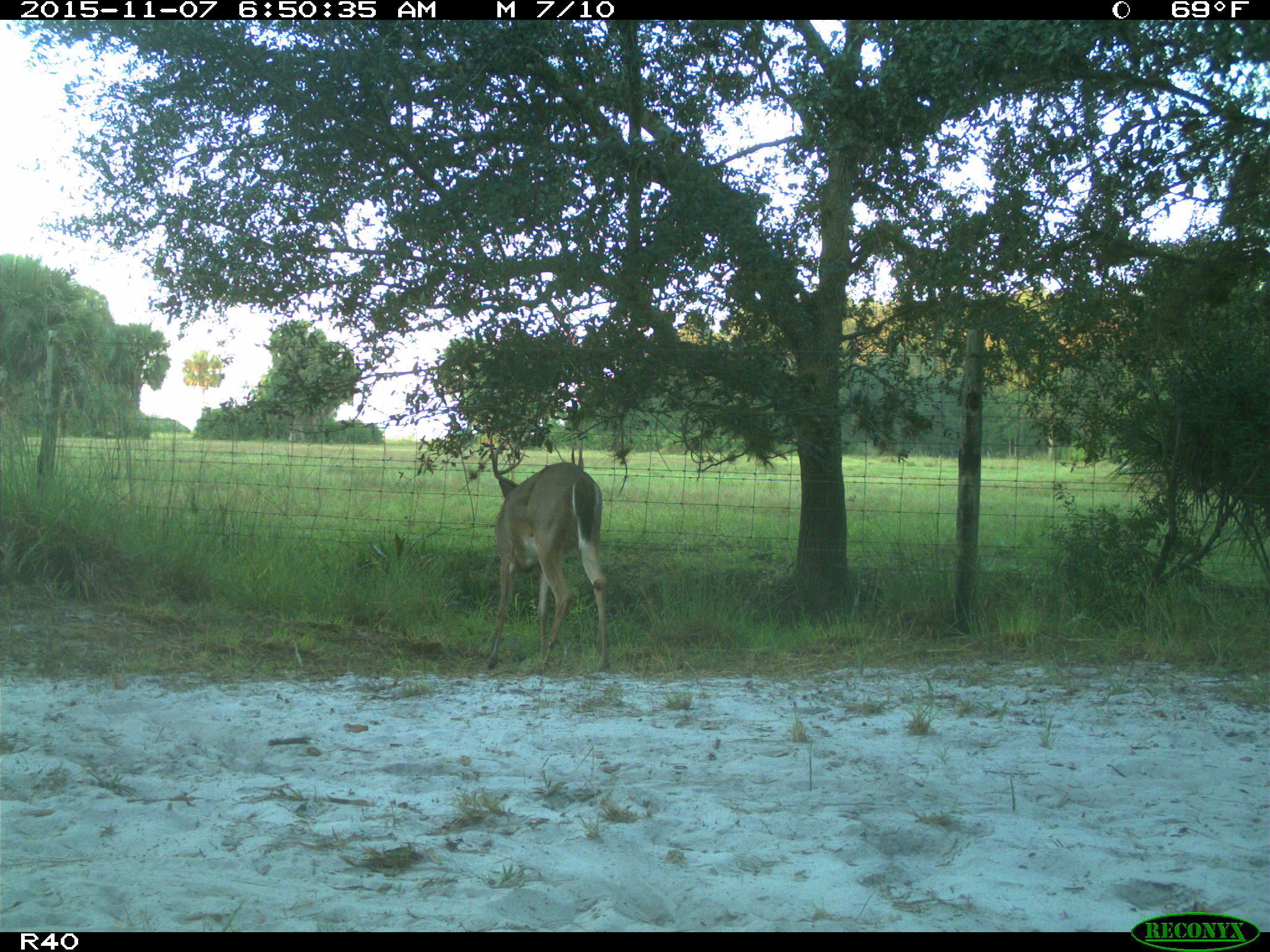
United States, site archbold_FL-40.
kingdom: Animalia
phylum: Chordata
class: Mammalia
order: Artiodactyla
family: Cervidae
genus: Odocoileus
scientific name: Odocoileus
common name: deer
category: unidentified deer